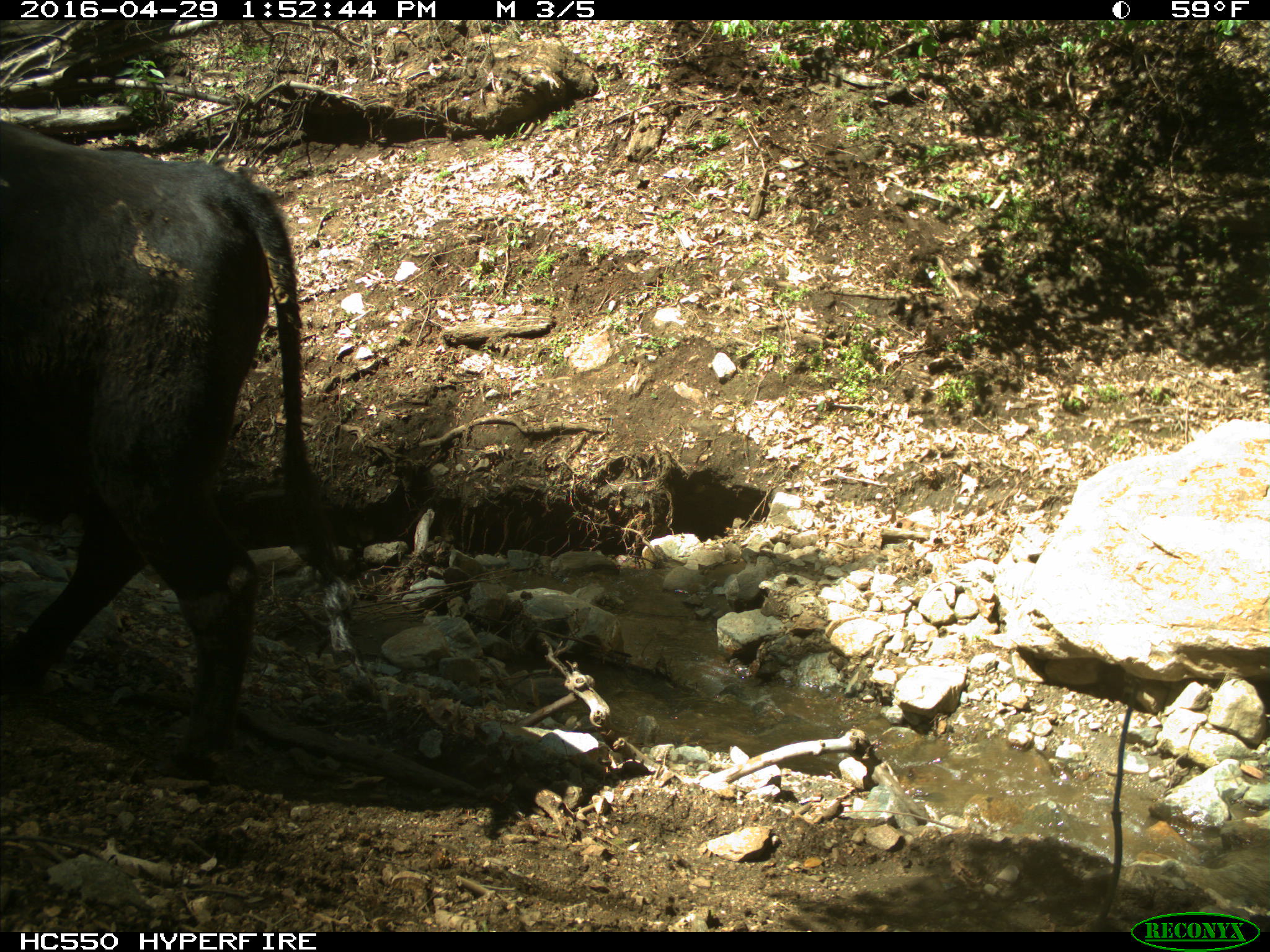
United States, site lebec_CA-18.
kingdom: Animalia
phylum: Chordata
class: Mammalia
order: Artiodactyla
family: Bovidae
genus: Bos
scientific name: Bos taurus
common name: domestic cow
Bos taurus (domestic cow).